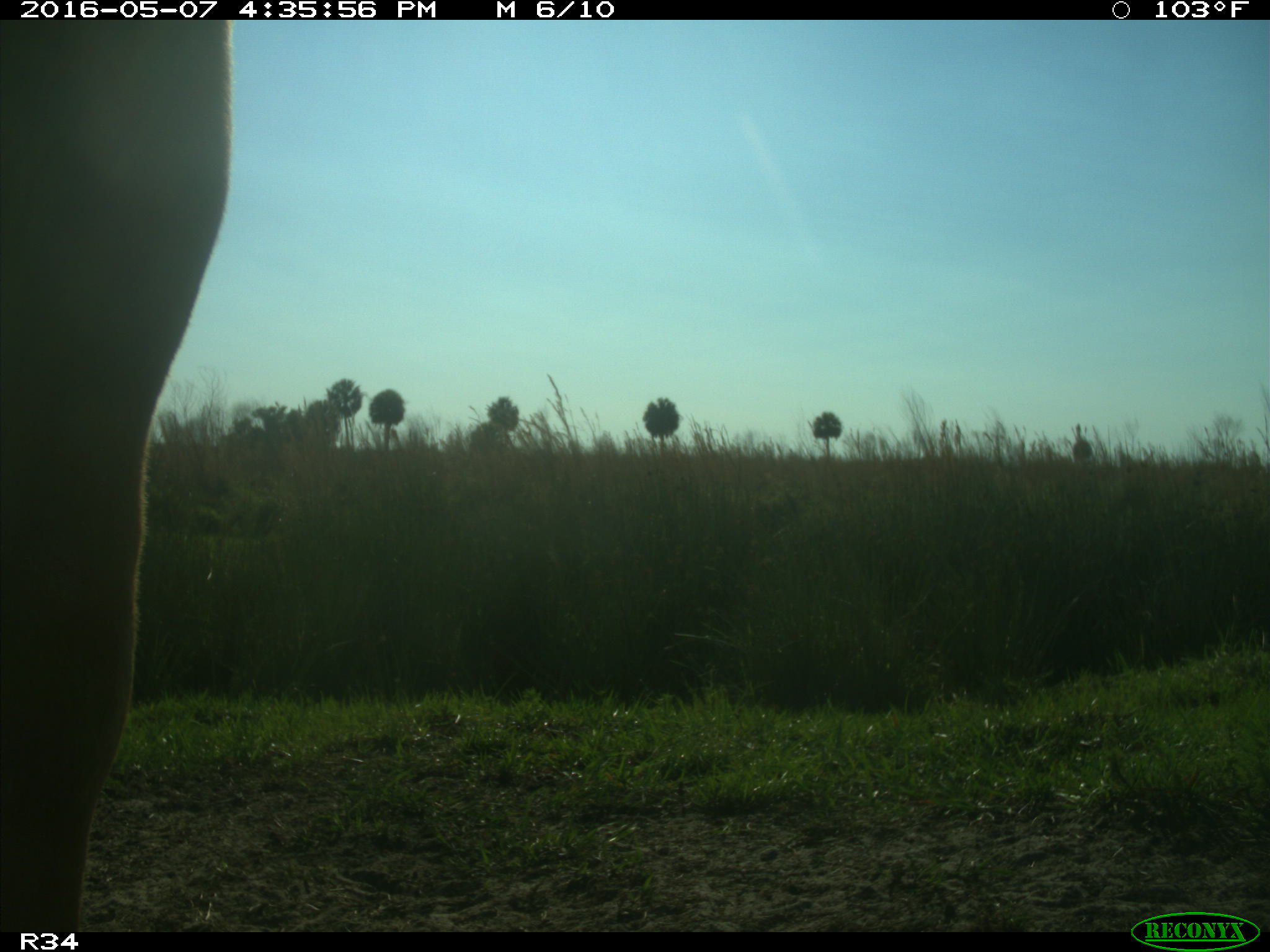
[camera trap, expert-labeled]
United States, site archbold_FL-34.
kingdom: Animalia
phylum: Chordata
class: Mammalia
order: Artiodactyla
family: Bovidae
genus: Bos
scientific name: Bos taurus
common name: domestic cow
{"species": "Bos taurus (domestic cow)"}